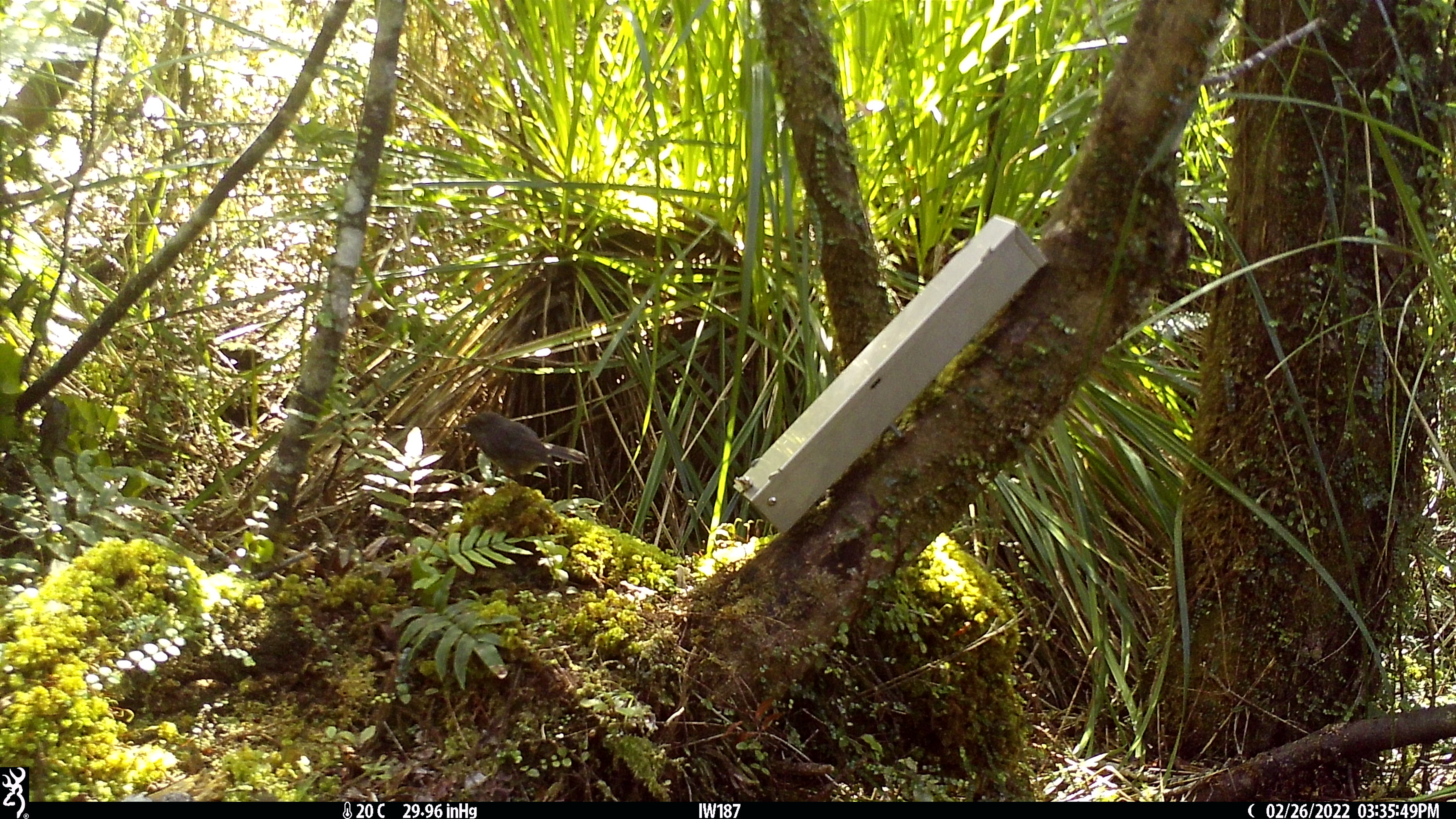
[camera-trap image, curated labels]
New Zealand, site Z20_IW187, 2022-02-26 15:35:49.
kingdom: Animalia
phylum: Chordata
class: Aves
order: Passeriformes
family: Petroicidae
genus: Petroica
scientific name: Petroica macrocephala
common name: tomtit